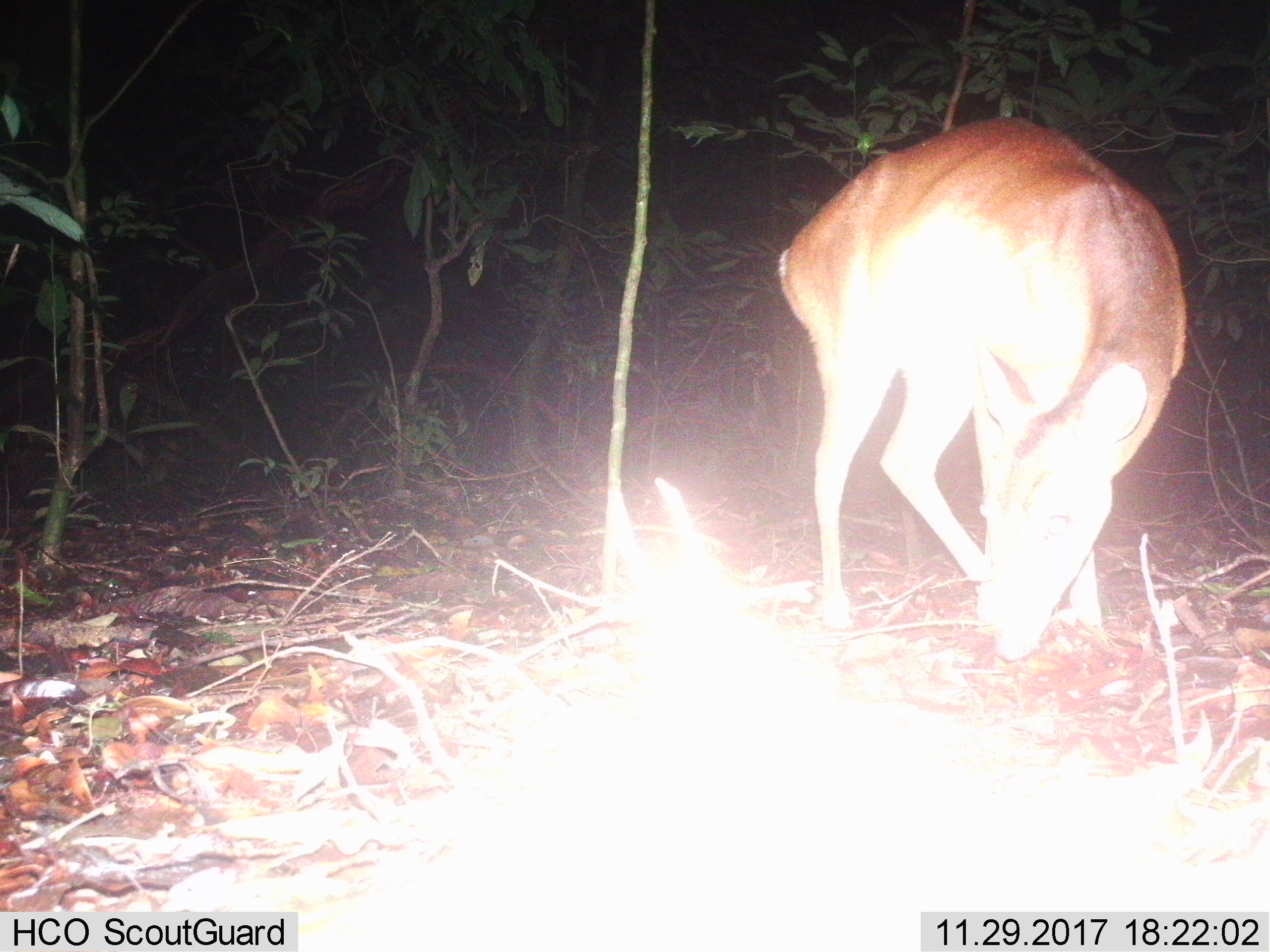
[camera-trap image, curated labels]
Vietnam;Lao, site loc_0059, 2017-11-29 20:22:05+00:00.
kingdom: Animalia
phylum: Chordata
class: Mammalia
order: Artiodactyla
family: Cervidae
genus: Muntiacus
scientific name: Muntiacus vuquangensis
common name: large-antlered muntjac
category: large antlered muntjac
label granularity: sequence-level